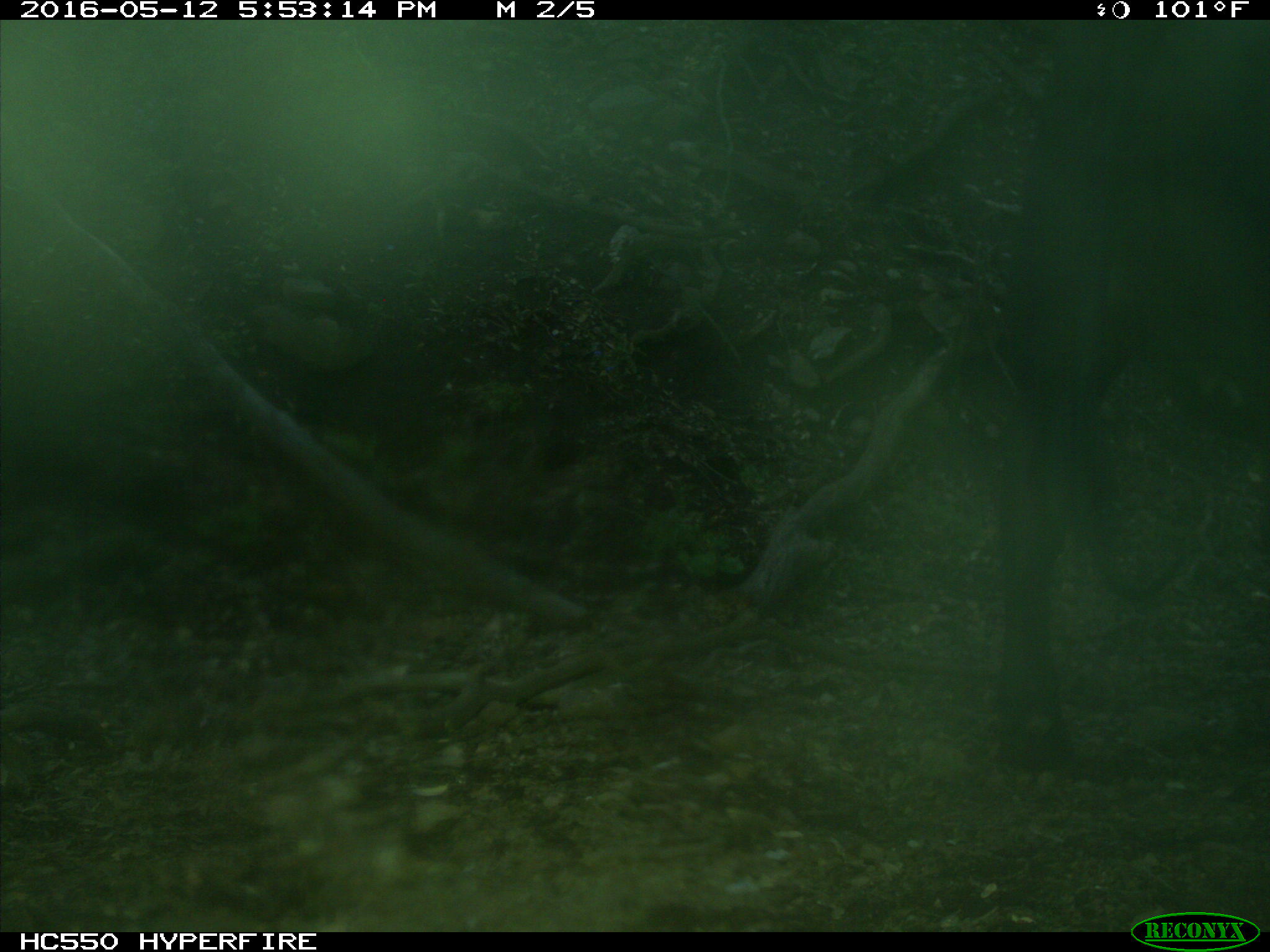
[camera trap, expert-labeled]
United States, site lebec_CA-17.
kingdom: Animalia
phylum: Chordata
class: Mammalia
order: Artiodactyla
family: Bovidae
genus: Bos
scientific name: Bos taurus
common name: domestic cow